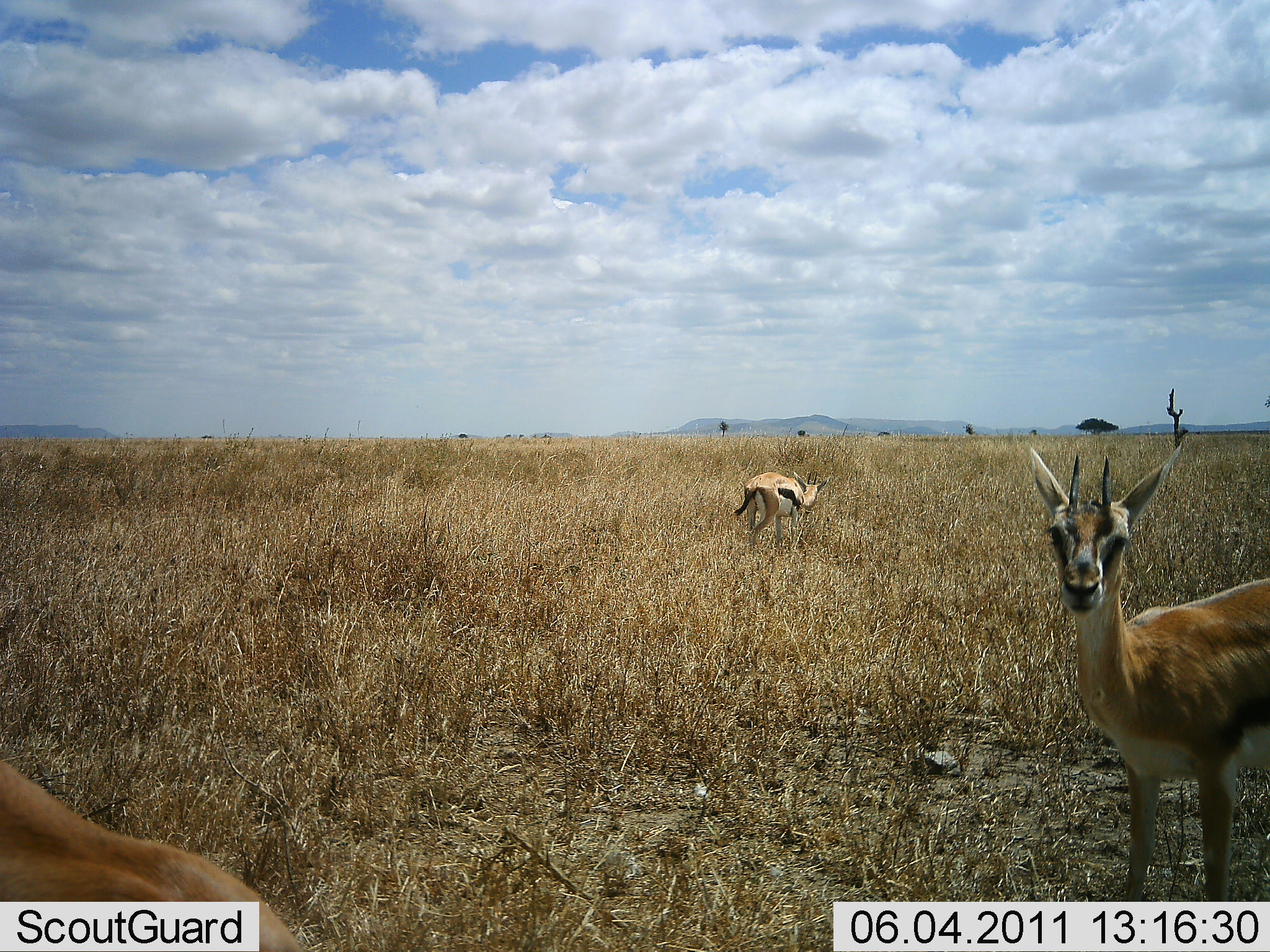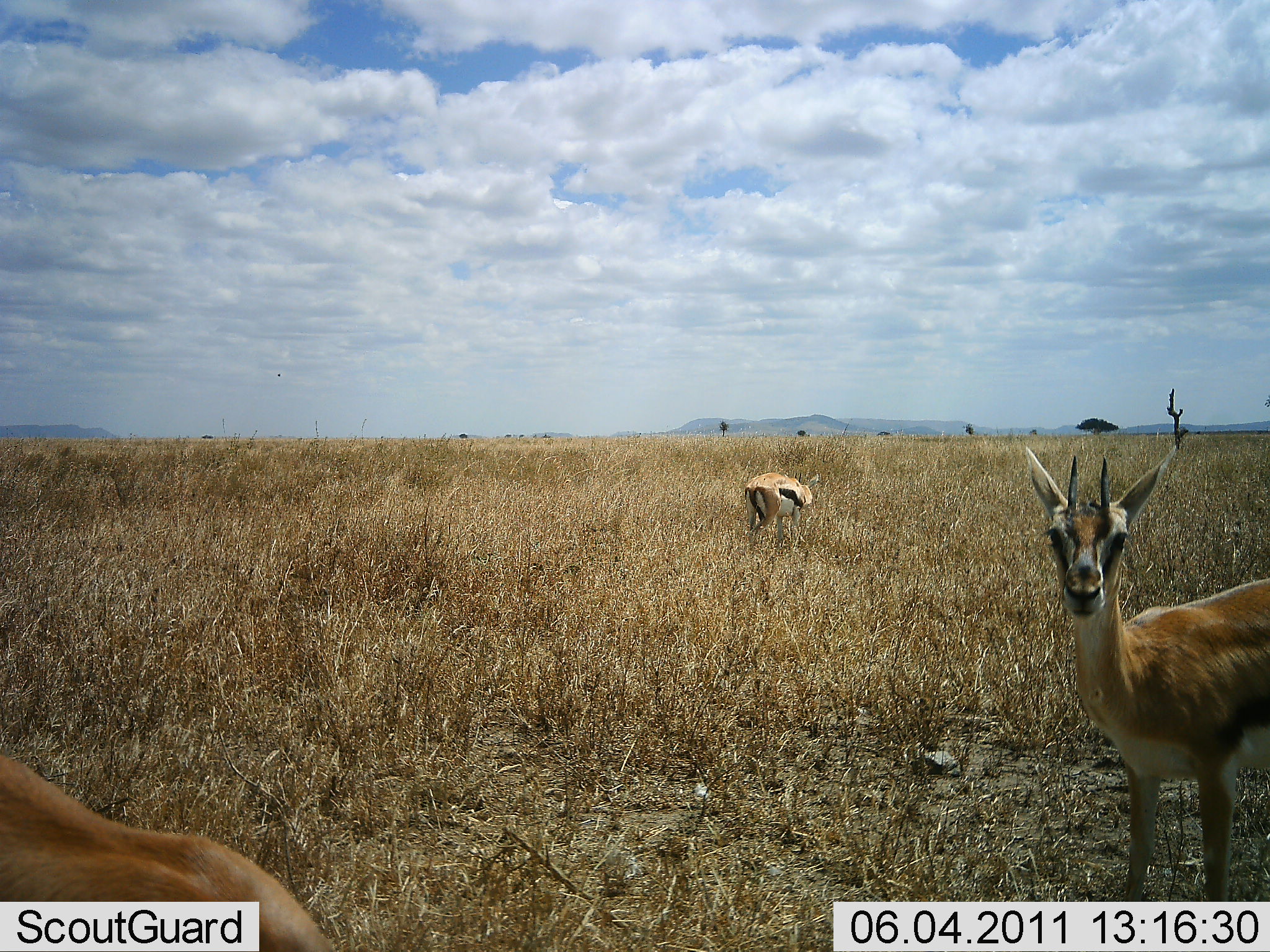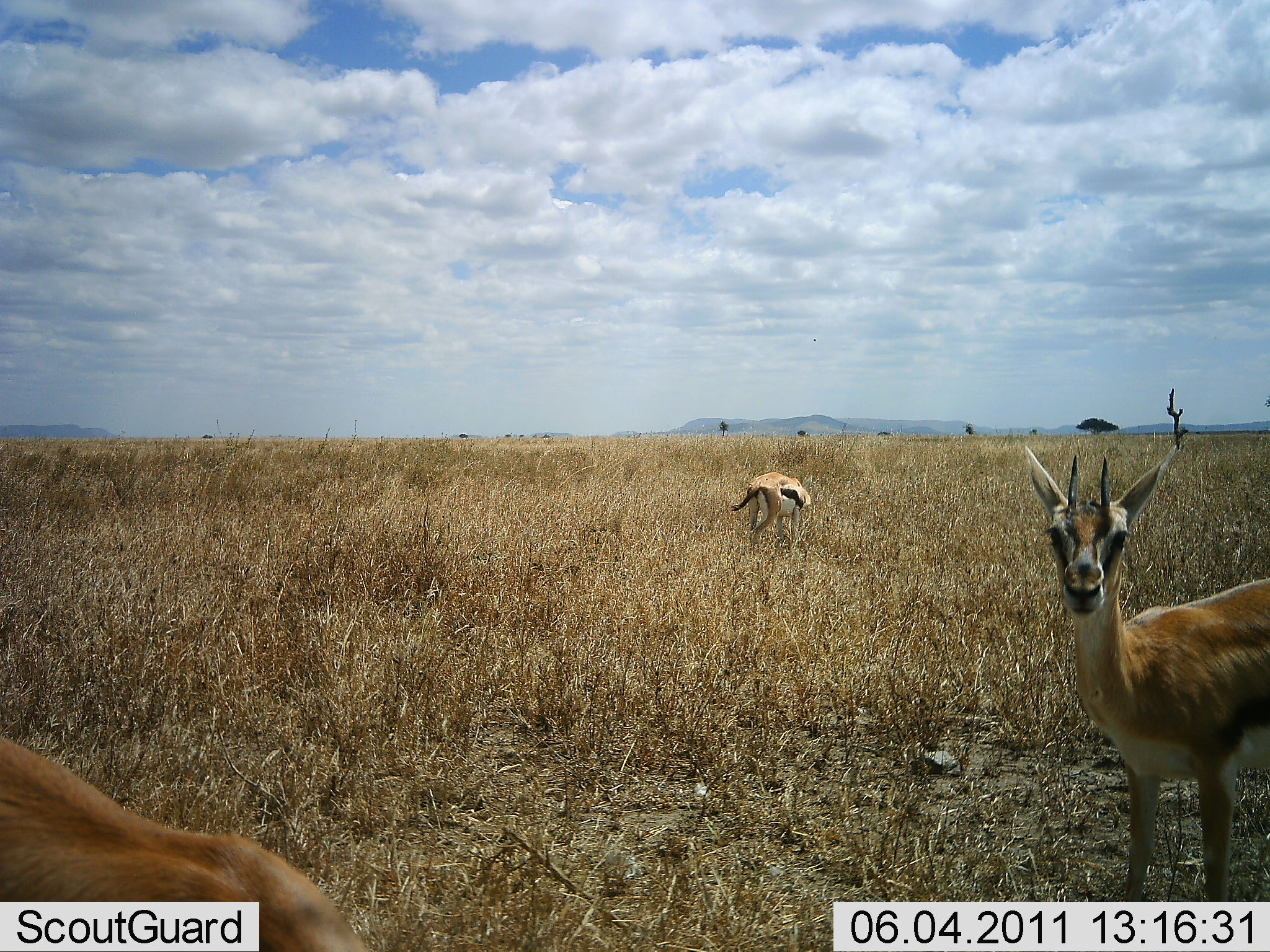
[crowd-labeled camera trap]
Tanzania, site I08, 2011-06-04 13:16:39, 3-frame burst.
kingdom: Animalia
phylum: Chordata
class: Mammalia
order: Artiodactyla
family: Bovidae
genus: Eudorcas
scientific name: Eudorcas thomsonii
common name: thomson's gazelle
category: gazellethomsons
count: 3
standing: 91%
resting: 0%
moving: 0%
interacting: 0%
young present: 0%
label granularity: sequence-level